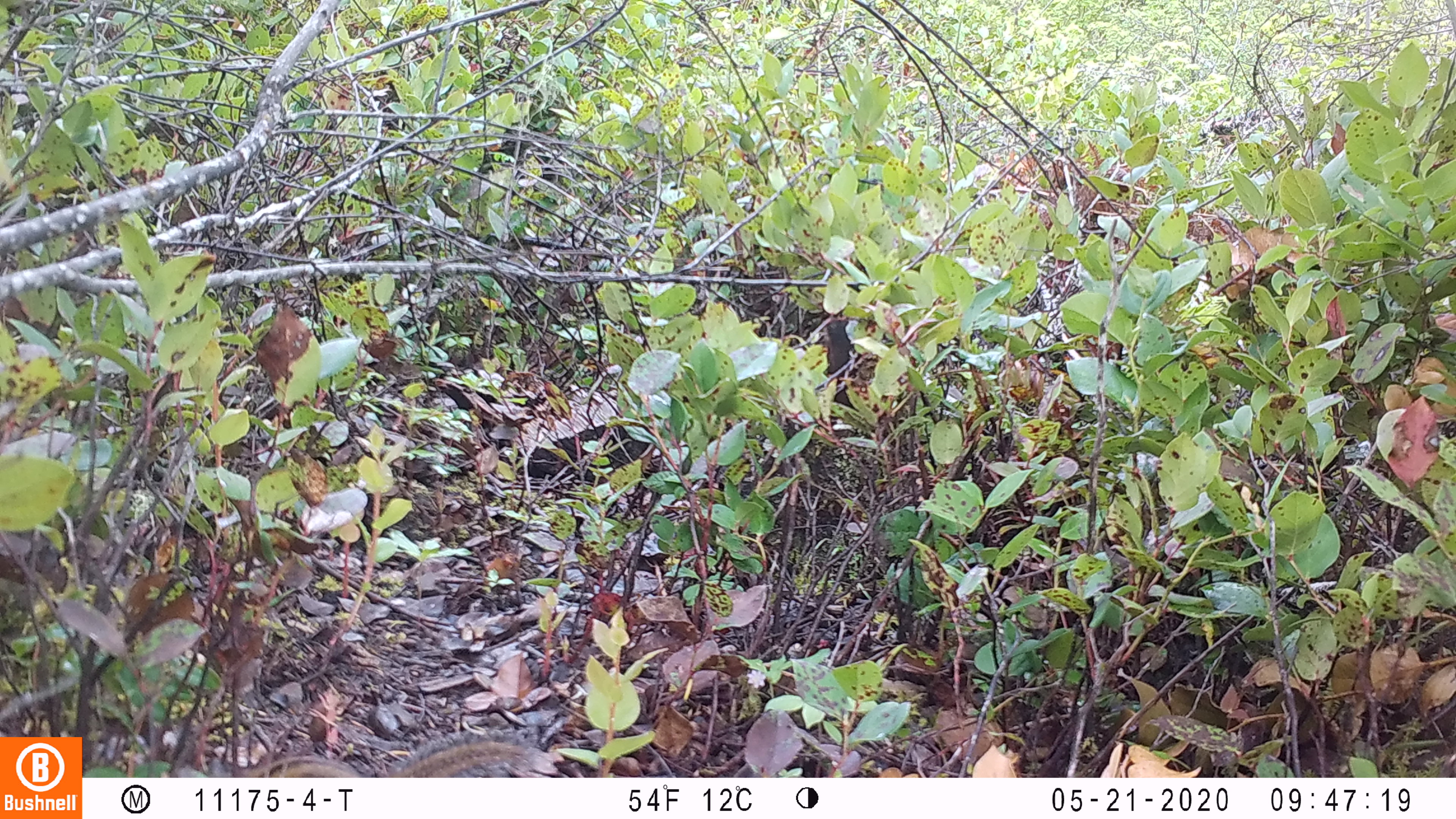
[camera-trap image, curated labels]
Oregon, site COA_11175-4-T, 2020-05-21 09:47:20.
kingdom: Animalia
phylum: Chordata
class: Mammalia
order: Rodentia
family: Sciuridae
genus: Neotamias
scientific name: Neotamias townsendii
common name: townsend's chipmunk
Townsend's chipmunk (Neotamias townsendii).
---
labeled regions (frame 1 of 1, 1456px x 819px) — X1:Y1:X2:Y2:
townsend's chipmunk: 240:724:542:773